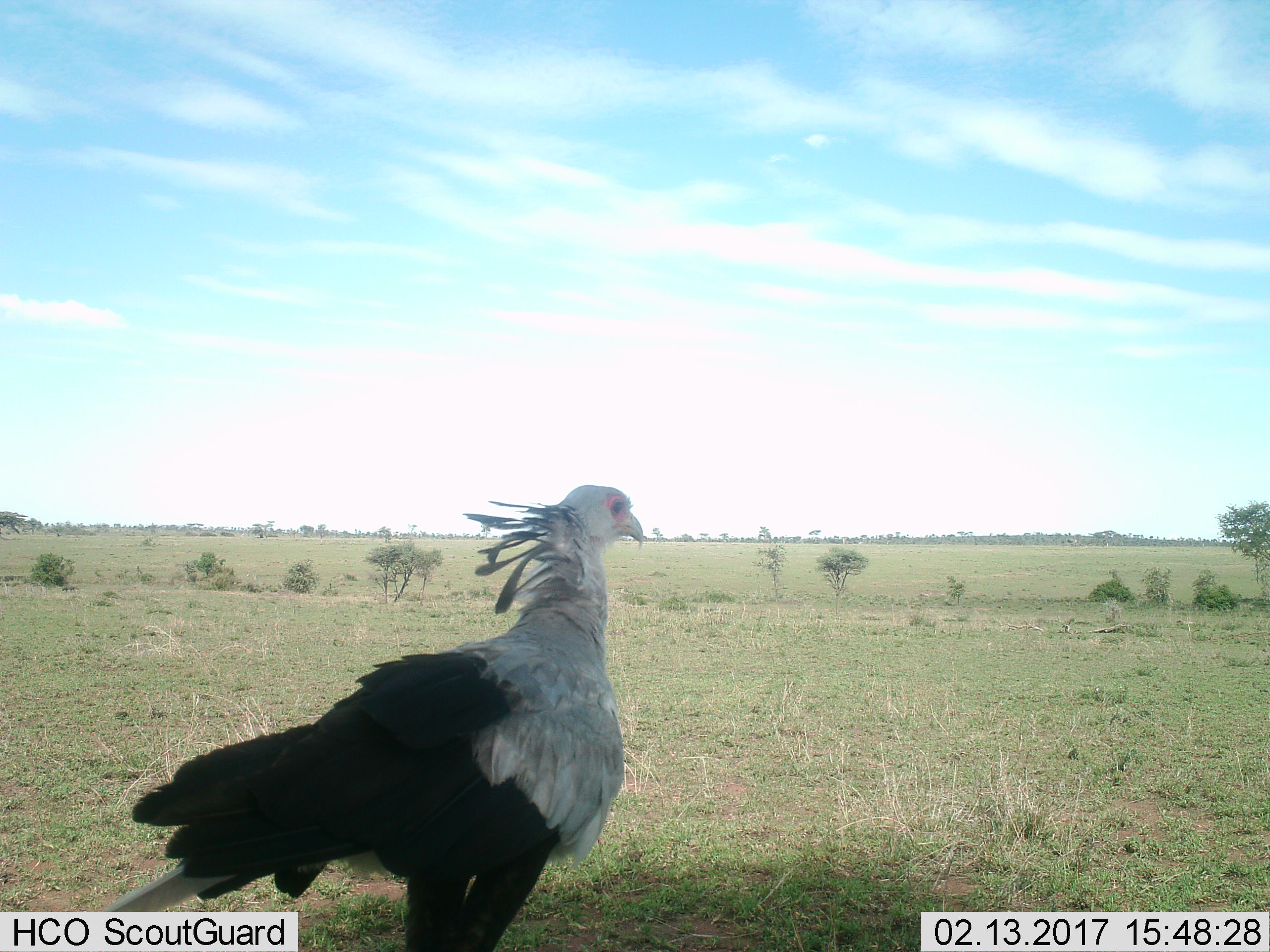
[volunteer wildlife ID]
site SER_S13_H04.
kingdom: Animalia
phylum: Chordata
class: Aves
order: Accipitriformes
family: Sagittariidae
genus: Sagittarius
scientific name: Sagittarius serpentarius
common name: secretarybird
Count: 1.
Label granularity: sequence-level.